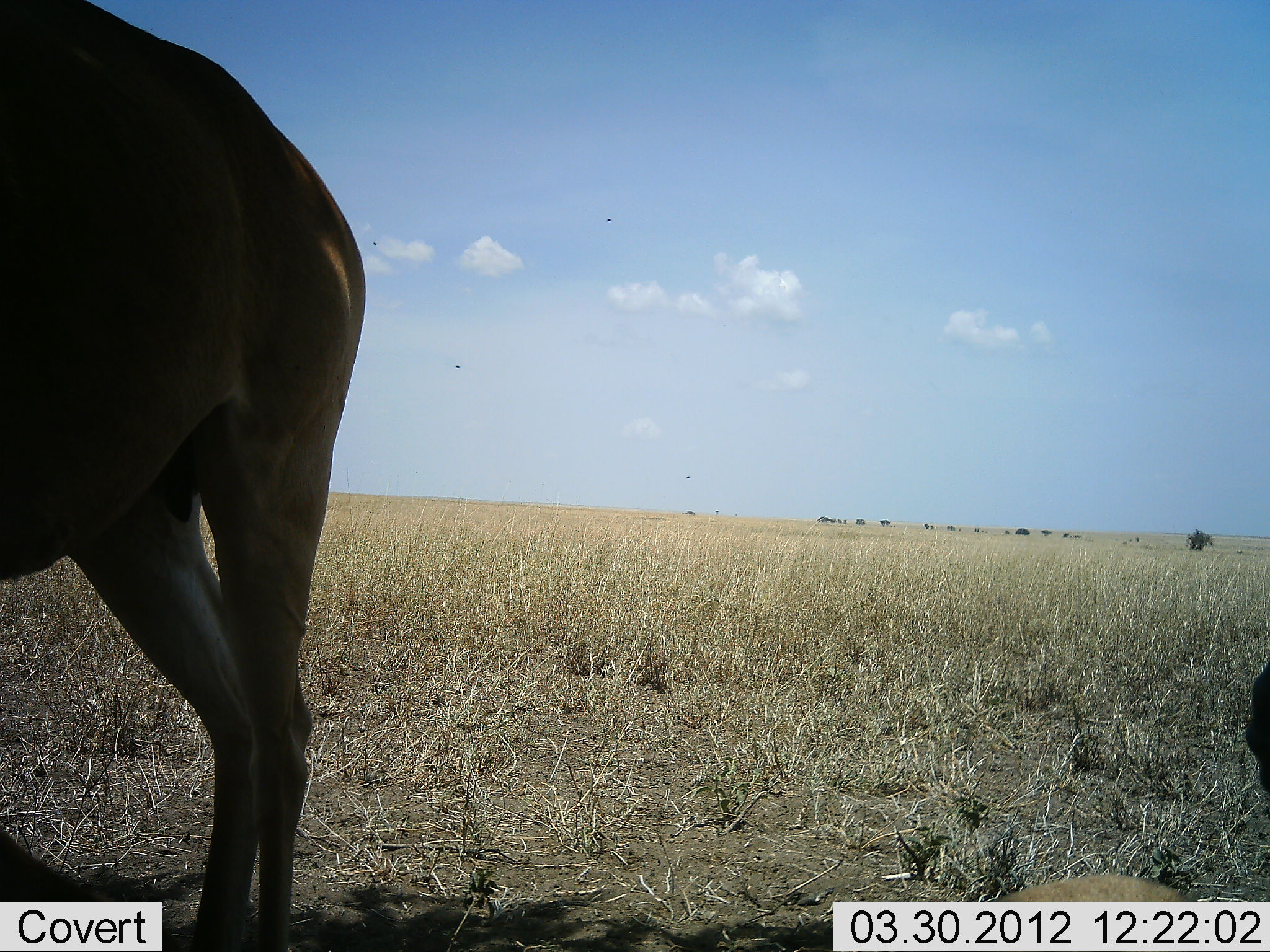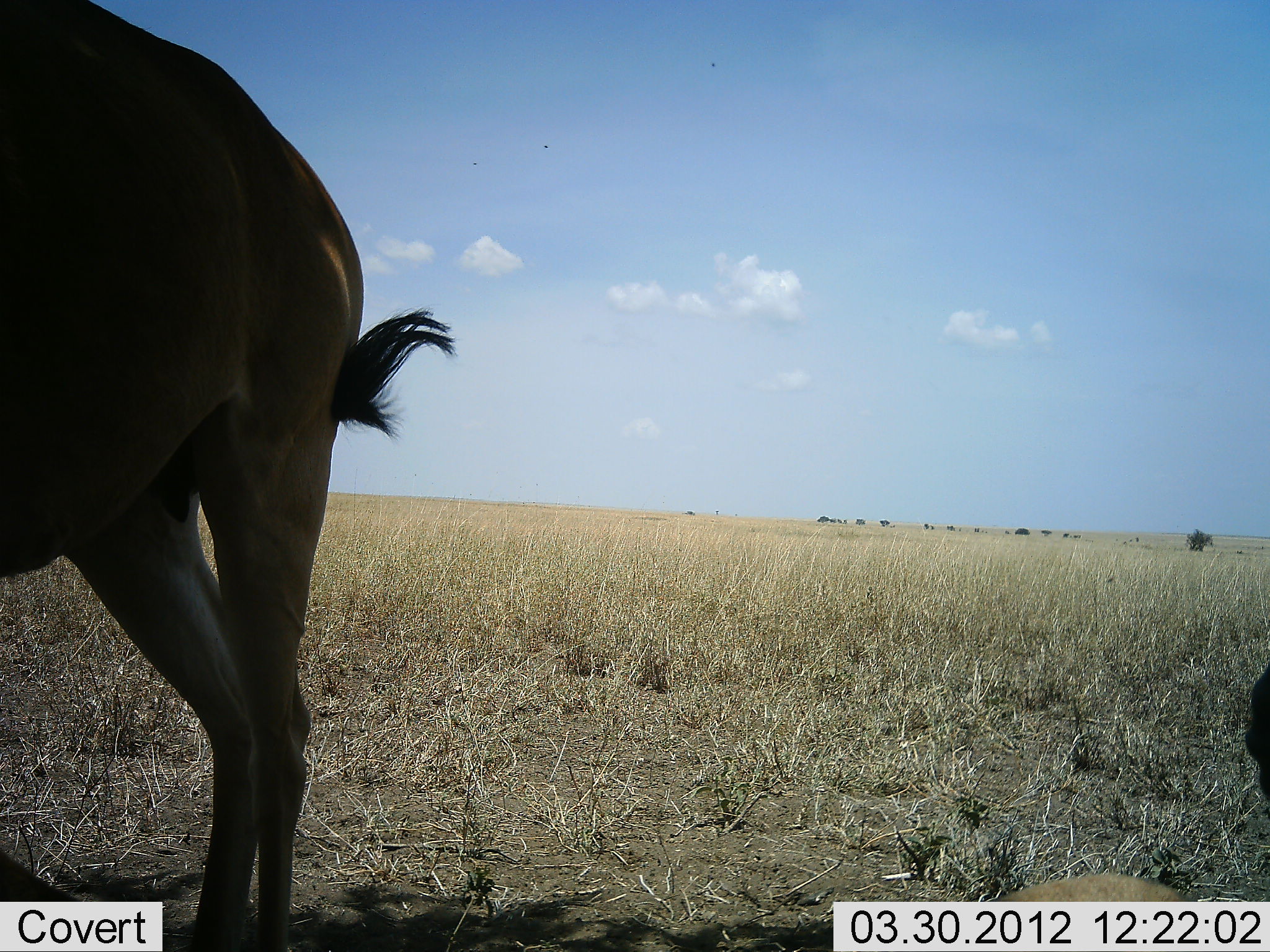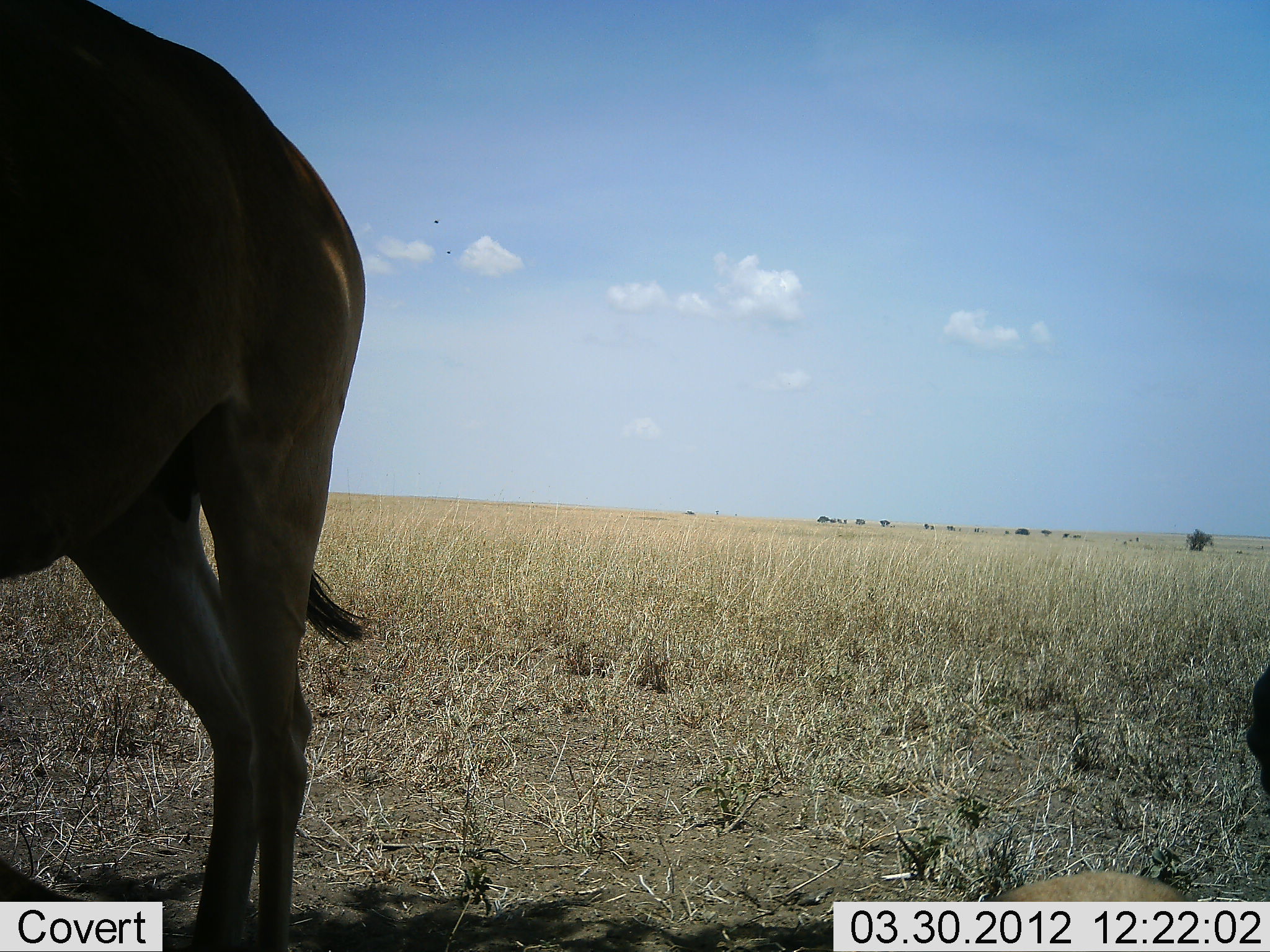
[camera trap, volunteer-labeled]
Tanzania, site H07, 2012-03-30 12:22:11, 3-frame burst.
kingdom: Animalia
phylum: Chordata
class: Mammalia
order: Artiodactyla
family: Bovidae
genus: Alcelaphus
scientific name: Alcelaphus buselaphus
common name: hartebeest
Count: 2.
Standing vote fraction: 95%.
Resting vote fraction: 58%.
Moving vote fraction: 0%.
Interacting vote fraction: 0%.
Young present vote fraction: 0%.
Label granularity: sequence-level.